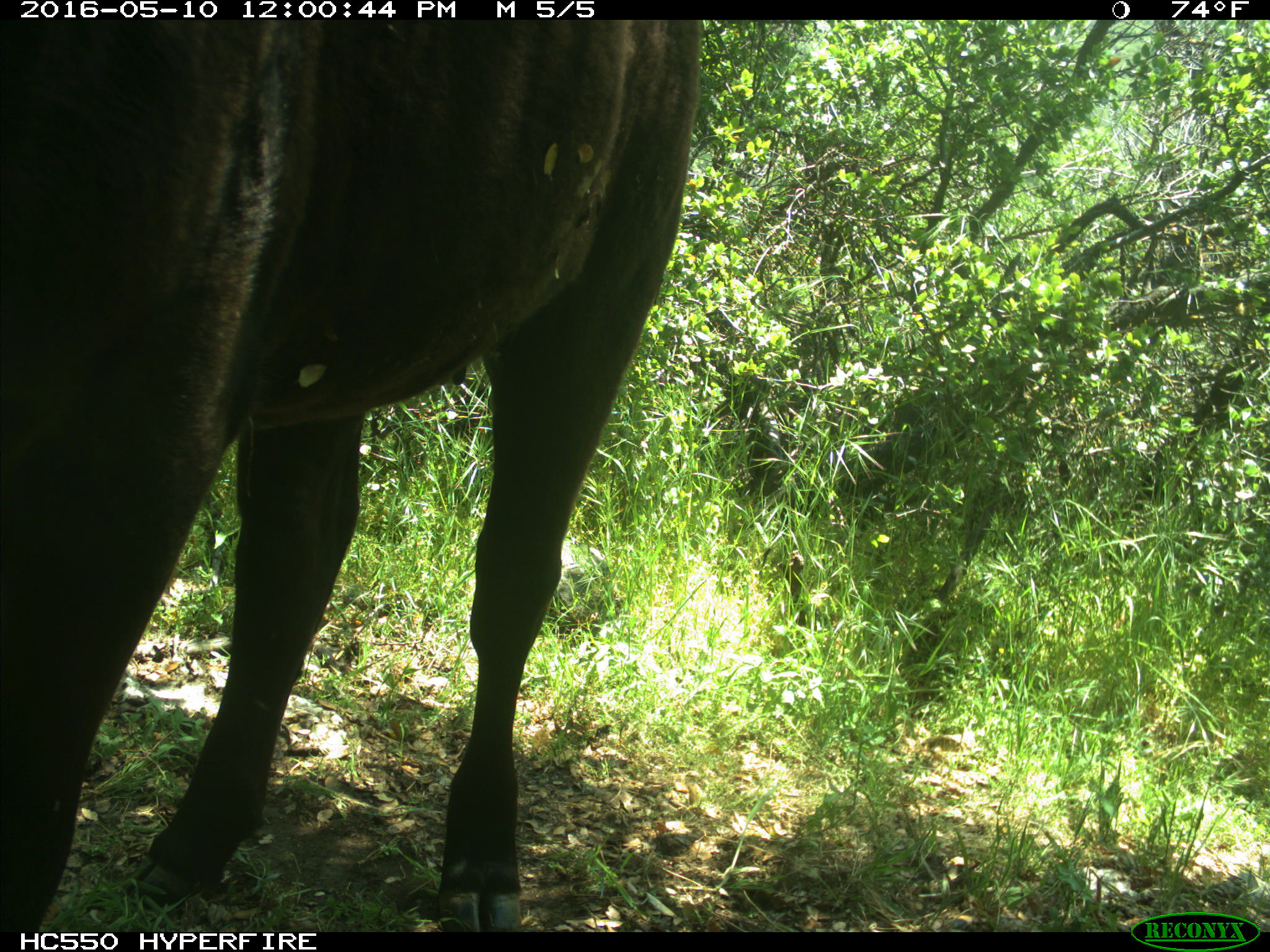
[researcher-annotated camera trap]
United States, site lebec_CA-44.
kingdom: Animalia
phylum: Chordata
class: Mammalia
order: Artiodactyla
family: Bovidae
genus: Bos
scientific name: Bos taurus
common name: domestic cow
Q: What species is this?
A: Bos taurus (domestic cow).